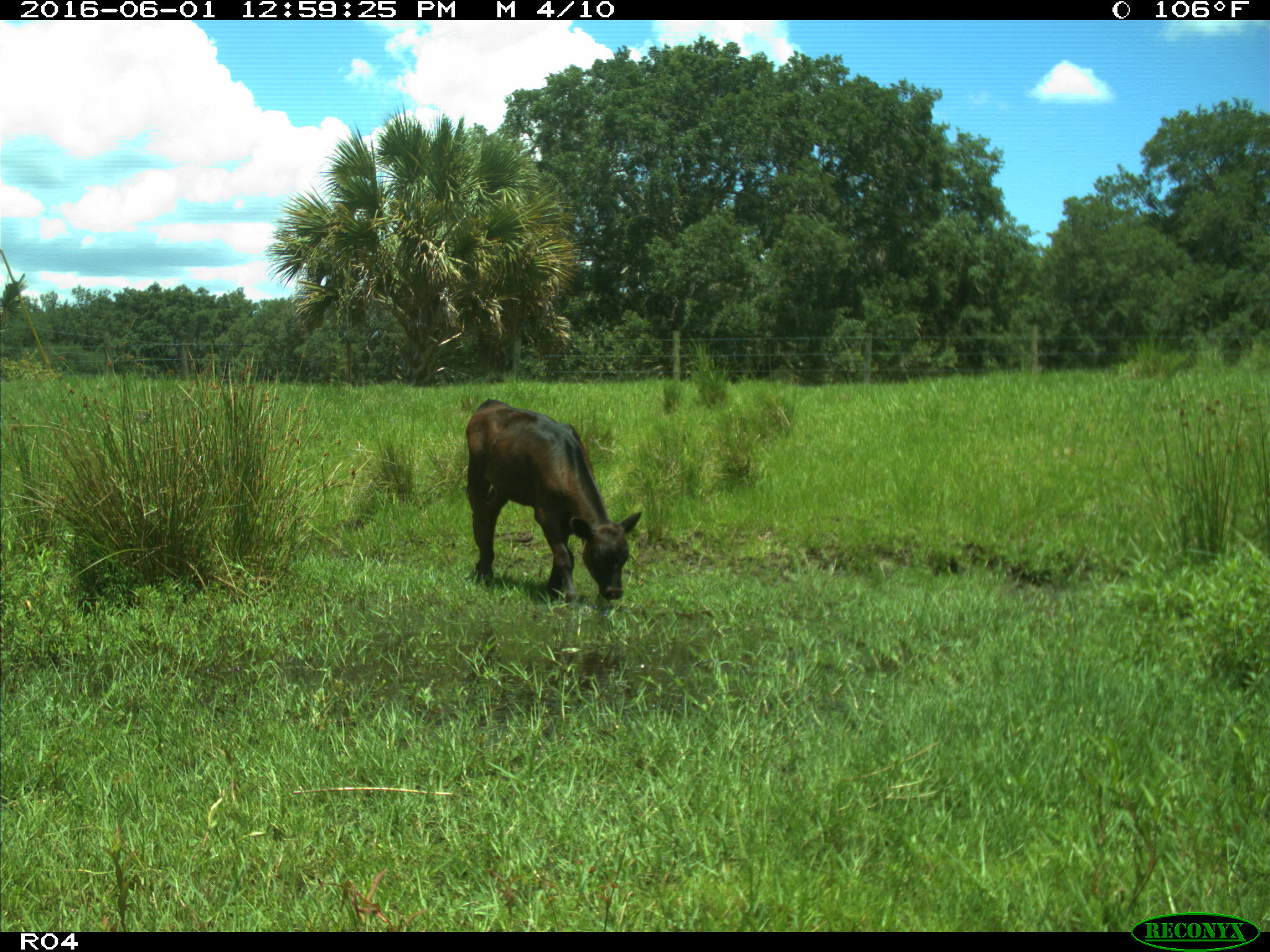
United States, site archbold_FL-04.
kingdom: Animalia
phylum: Chordata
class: Mammalia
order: Artiodactyla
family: Bovidae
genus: Bos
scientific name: Bos taurus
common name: domestic cow